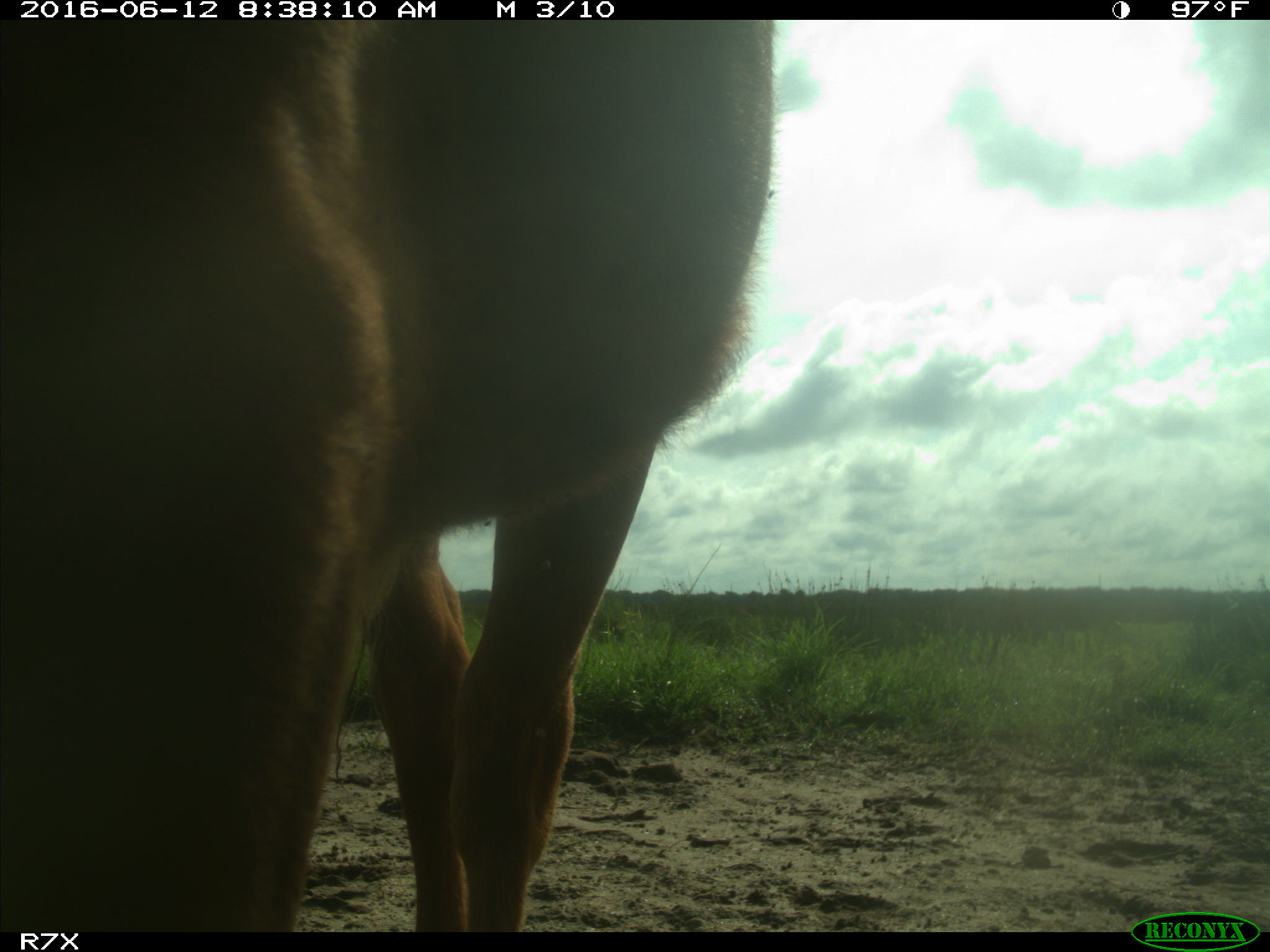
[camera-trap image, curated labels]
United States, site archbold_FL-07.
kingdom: Animalia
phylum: Chordata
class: Mammalia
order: Artiodactyla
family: Bovidae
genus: Bos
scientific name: Bos taurus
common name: domestic cow